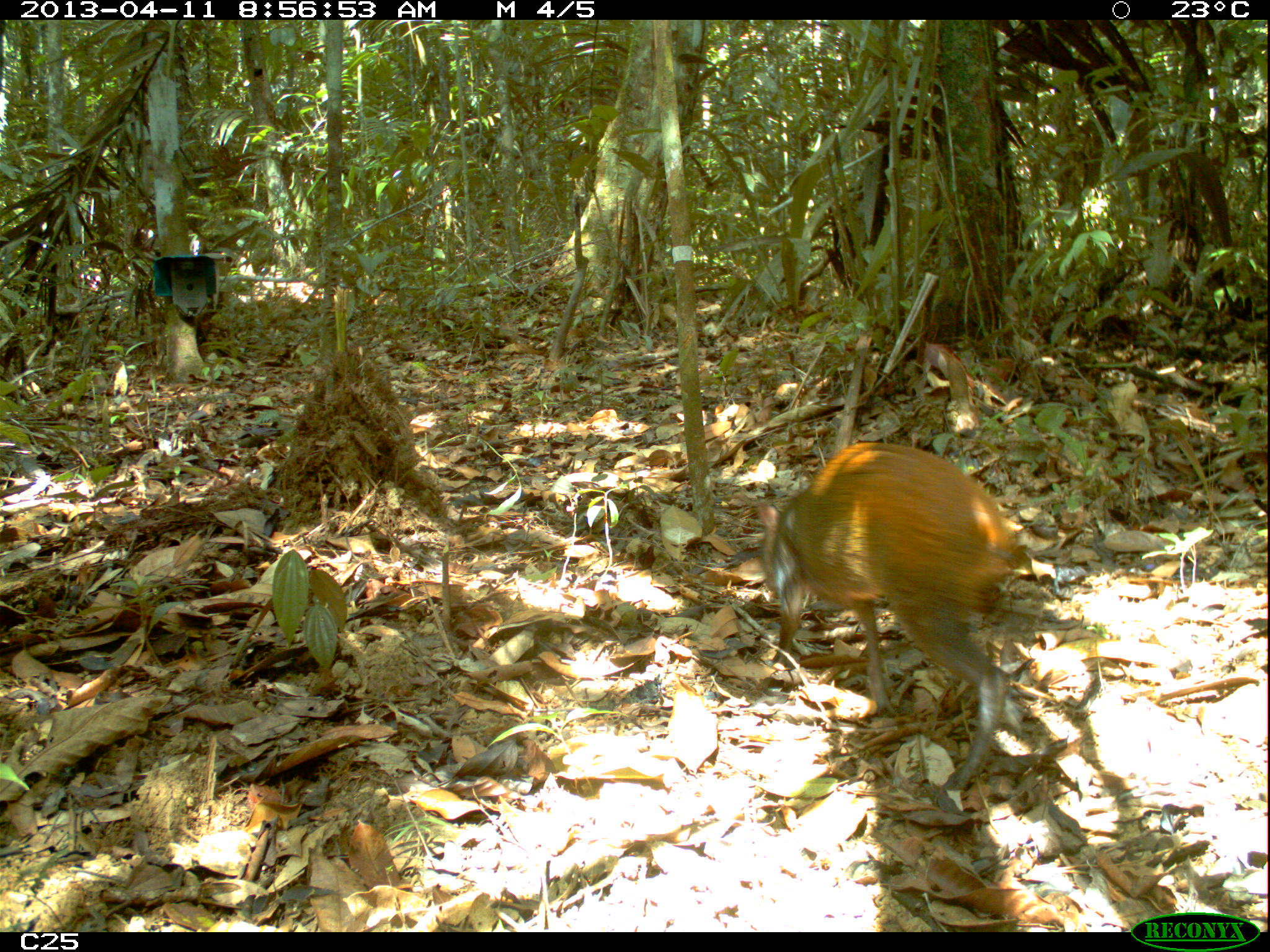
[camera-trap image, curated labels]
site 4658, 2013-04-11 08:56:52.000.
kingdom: Animalia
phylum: Chordata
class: Mammalia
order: Rodentia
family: Dasyproctidae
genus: Dasyprocta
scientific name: Dasyprocta leporina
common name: red-rumped agouti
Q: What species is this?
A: Dasyprocta leporina (red-rumped agouti).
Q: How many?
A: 1.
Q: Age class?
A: Adult.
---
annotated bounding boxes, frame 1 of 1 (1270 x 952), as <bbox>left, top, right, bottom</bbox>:
dasyprocta leporina: <bbox>752, 438, 1035, 797</bbox>